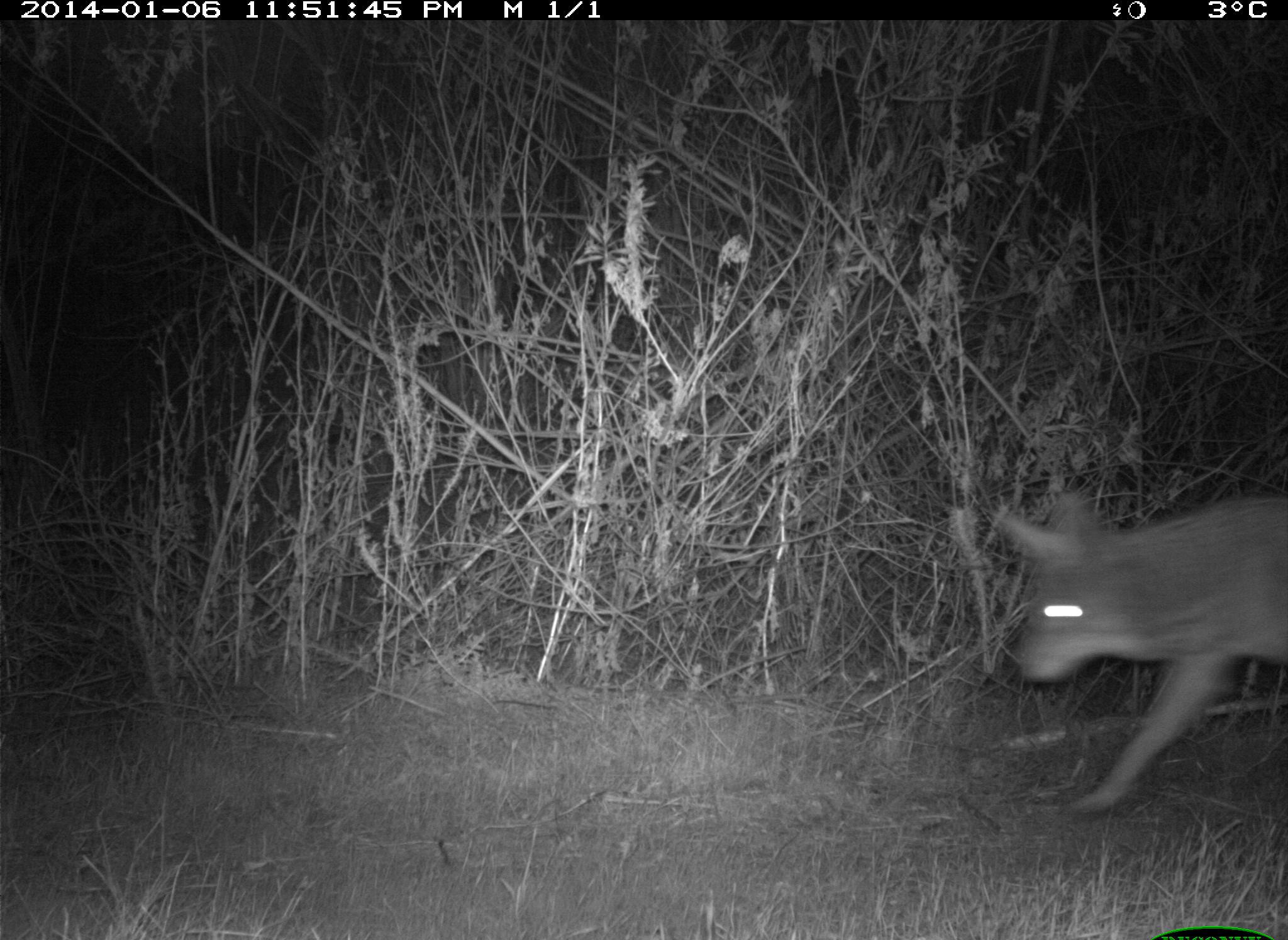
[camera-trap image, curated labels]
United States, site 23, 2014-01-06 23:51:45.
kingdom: Animalia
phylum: Chordata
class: Mammalia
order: Carnivora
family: Canidae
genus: Canis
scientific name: Canis latrans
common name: coyote